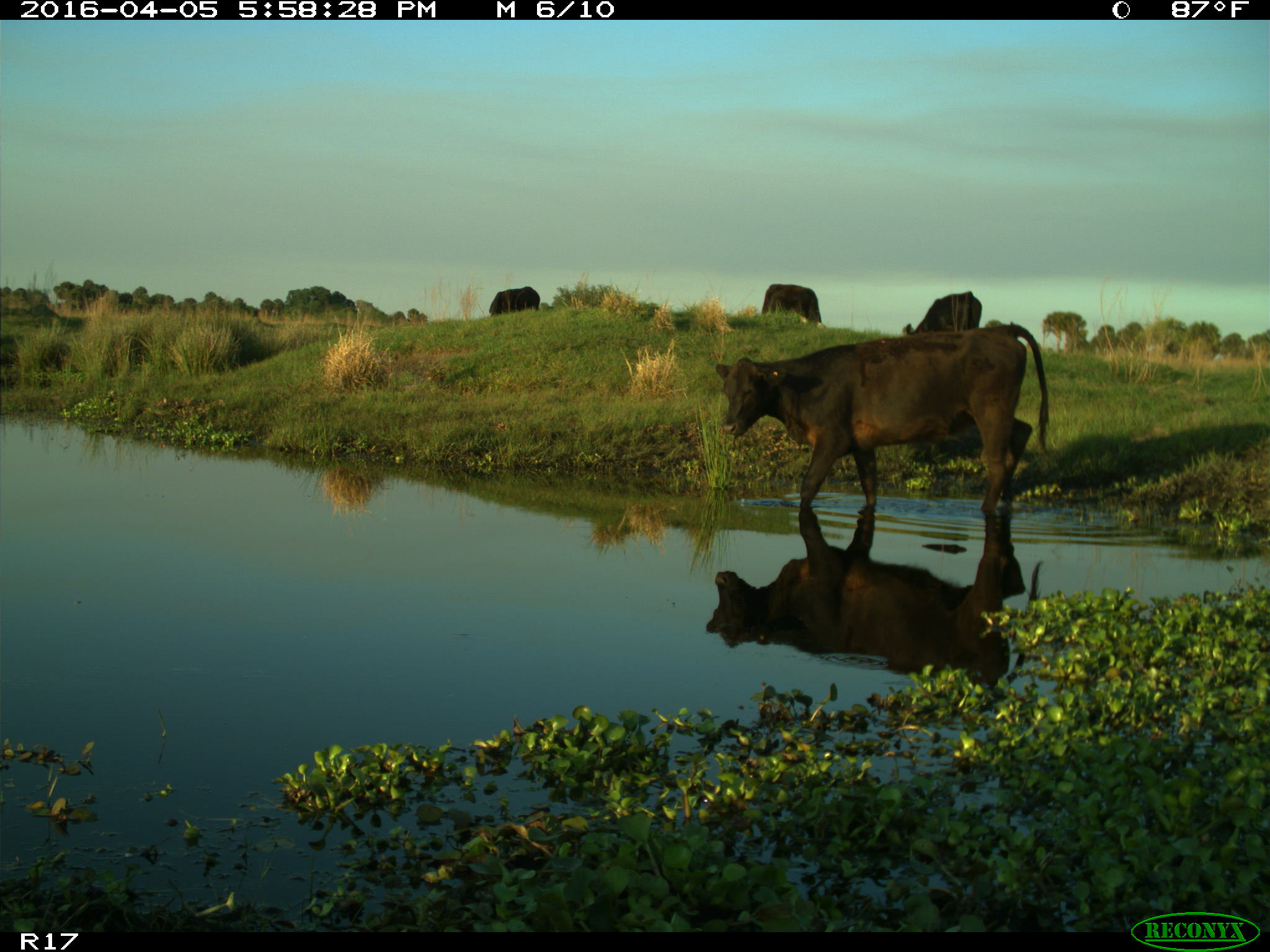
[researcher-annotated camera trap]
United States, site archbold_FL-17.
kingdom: Animalia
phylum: Chordata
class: Mammalia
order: Artiodactyla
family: Bovidae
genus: Bos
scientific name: Bos taurus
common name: domestic cow